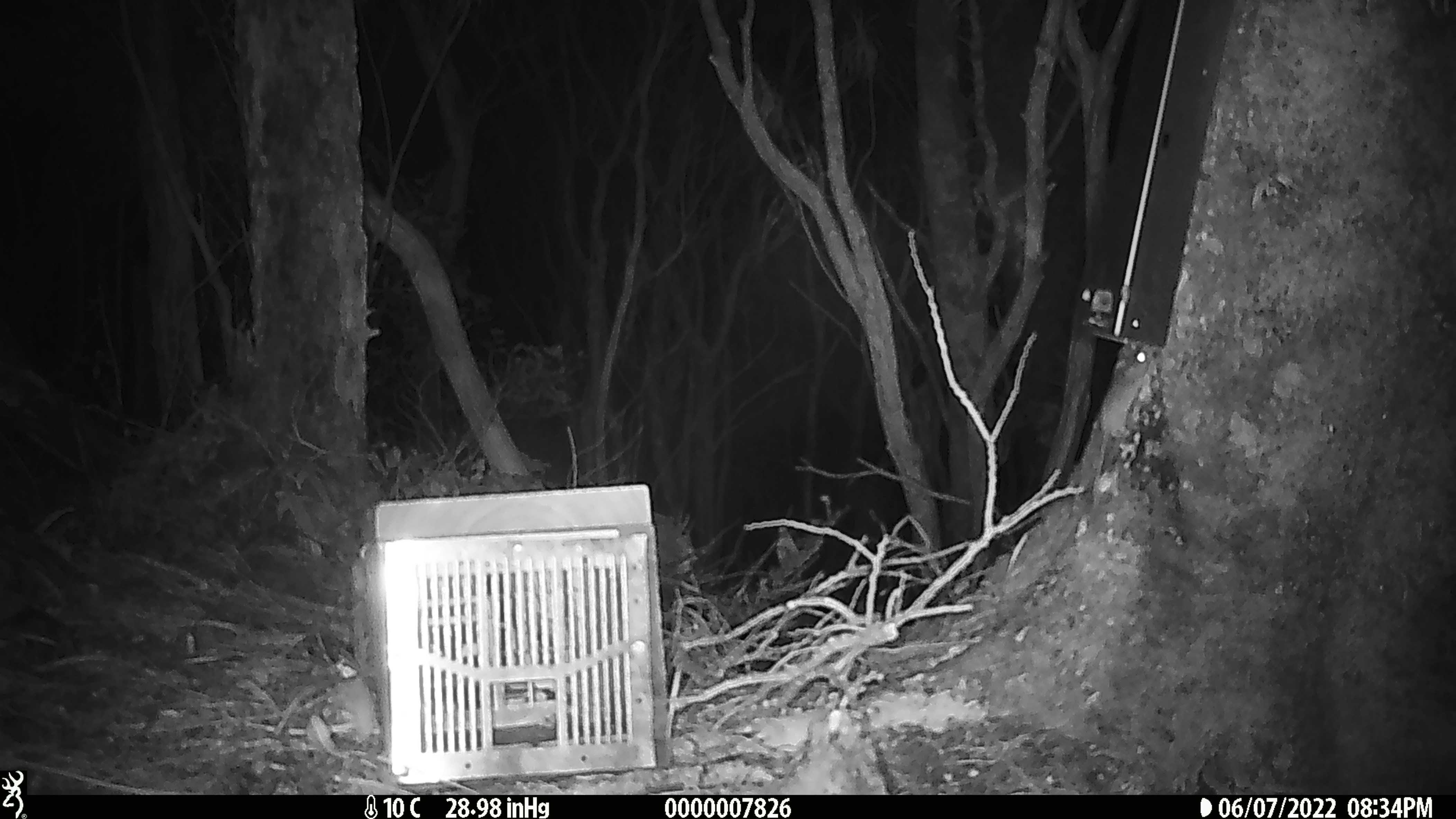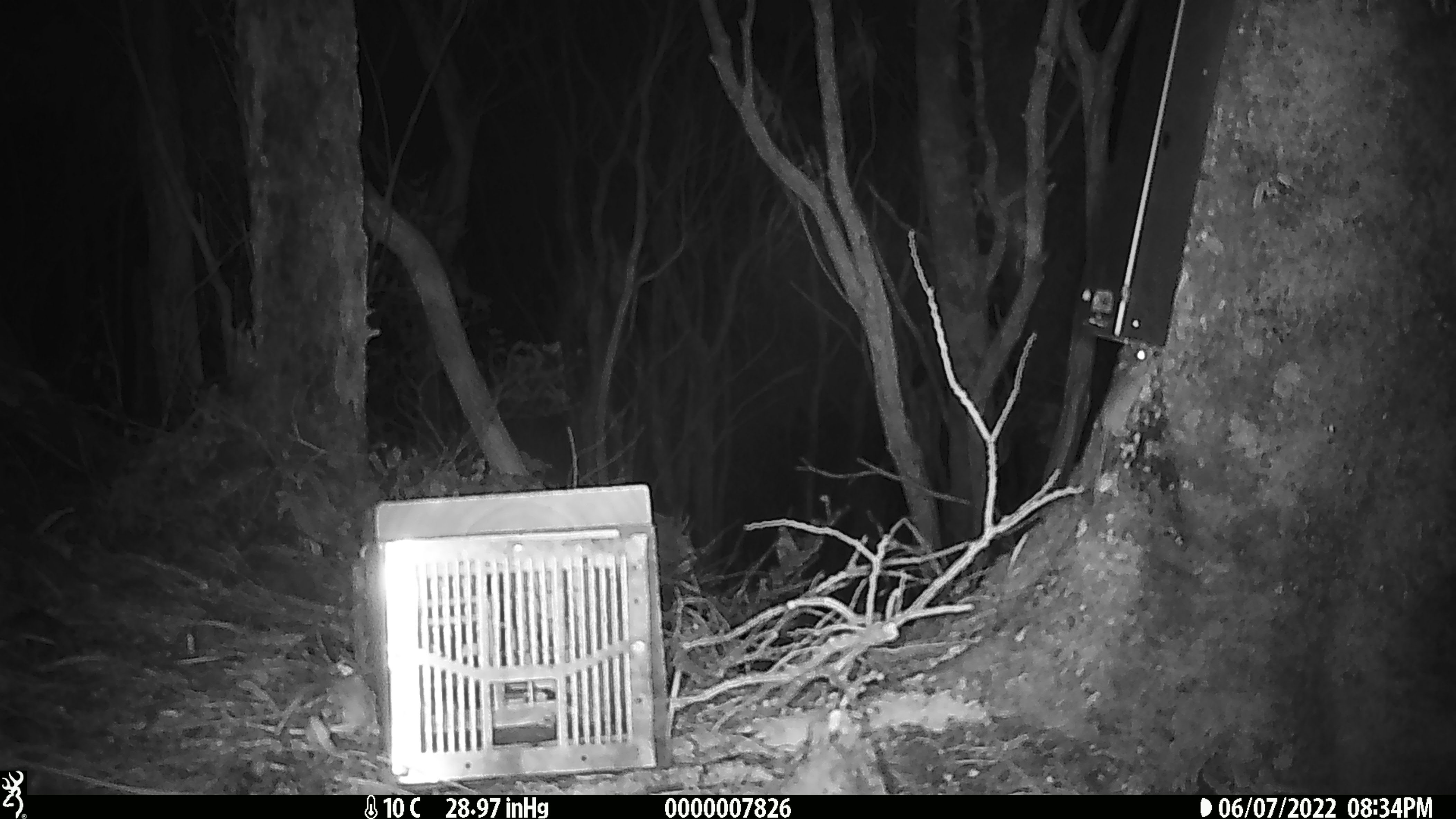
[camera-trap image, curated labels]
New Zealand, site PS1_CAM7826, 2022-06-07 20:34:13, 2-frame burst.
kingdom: Animalia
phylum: Chordata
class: Mammalia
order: Rodentia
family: Muridae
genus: Mus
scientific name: Mus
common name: mouse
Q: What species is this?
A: Mouse (Mus).